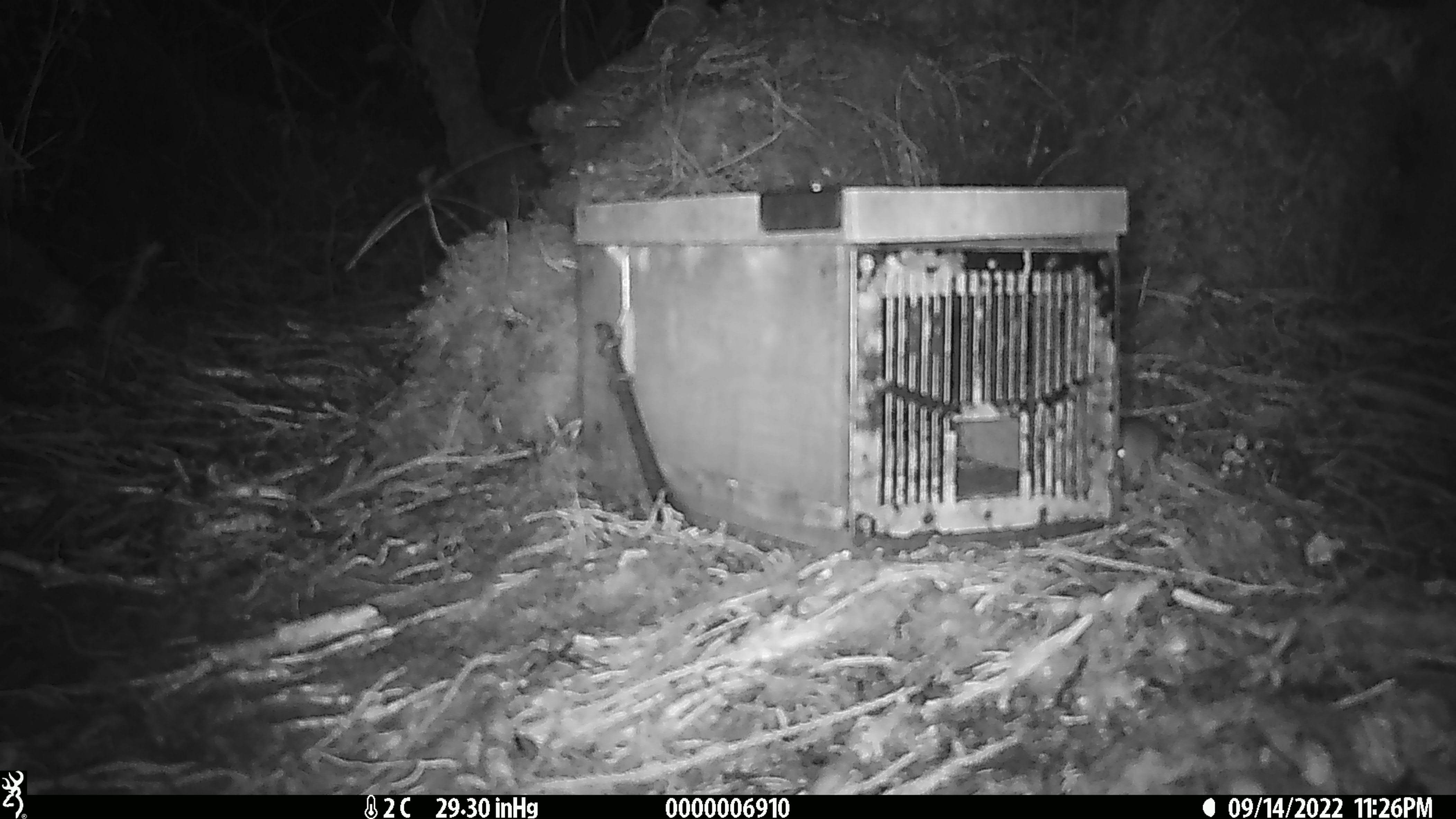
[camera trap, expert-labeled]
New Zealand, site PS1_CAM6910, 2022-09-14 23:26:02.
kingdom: Animalia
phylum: Chordata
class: Mammalia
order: Rodentia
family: Muridae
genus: Mus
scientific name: Mus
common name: mouse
Mouse (Mus).